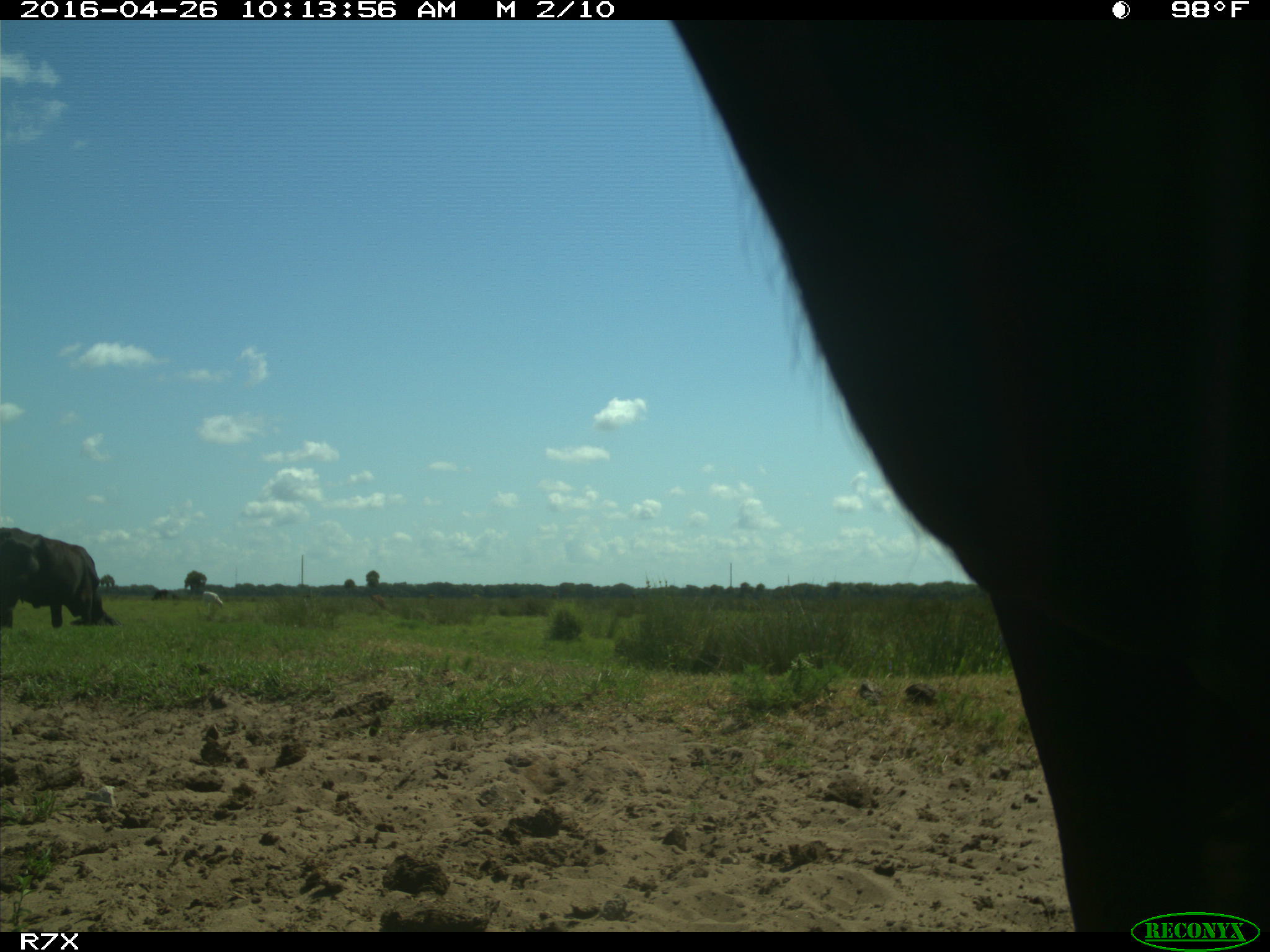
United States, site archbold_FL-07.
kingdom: Animalia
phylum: Chordata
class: Mammalia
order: Artiodactyla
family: Bovidae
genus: Bos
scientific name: Bos taurus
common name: domestic cow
Bos taurus (domestic cow).